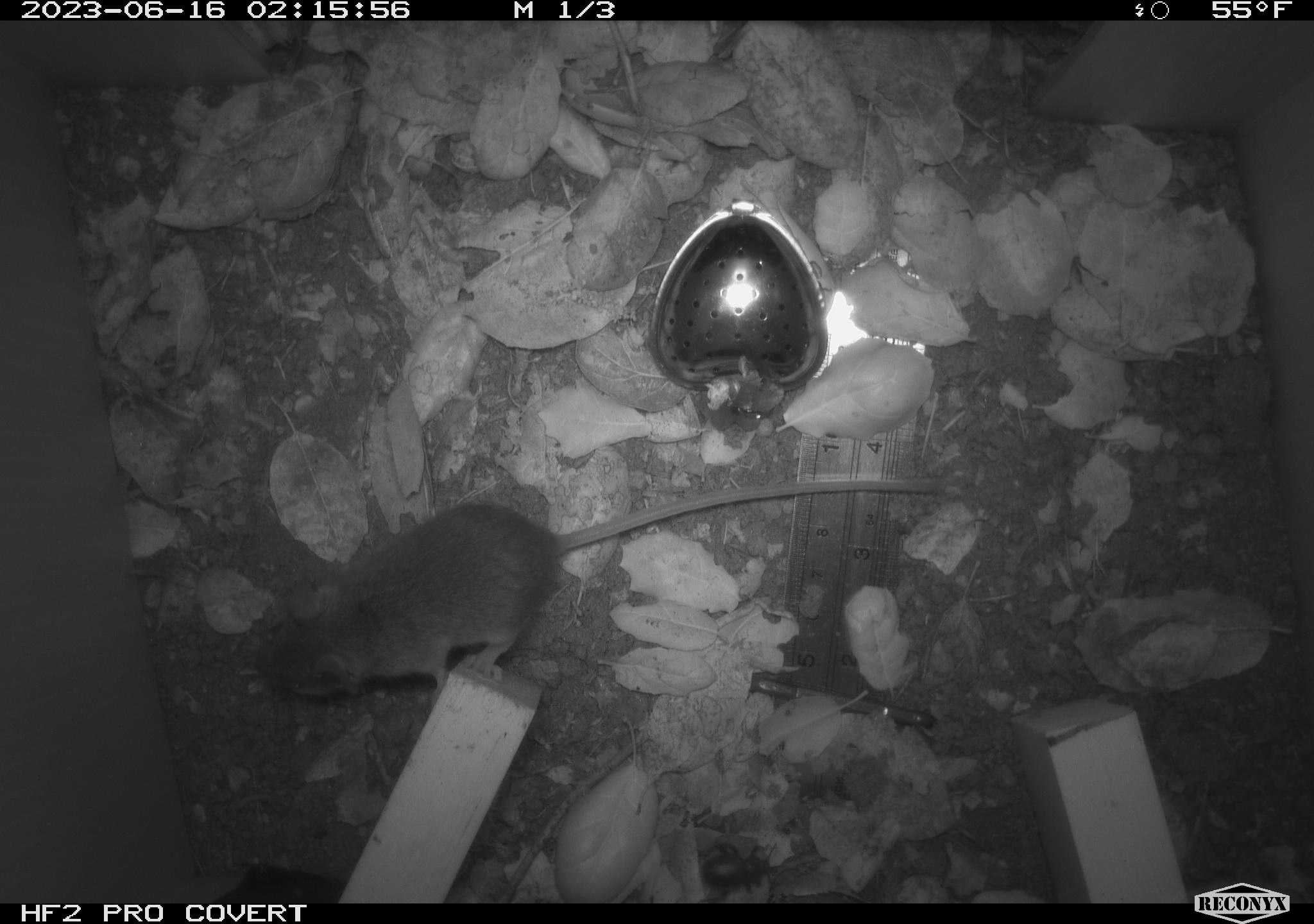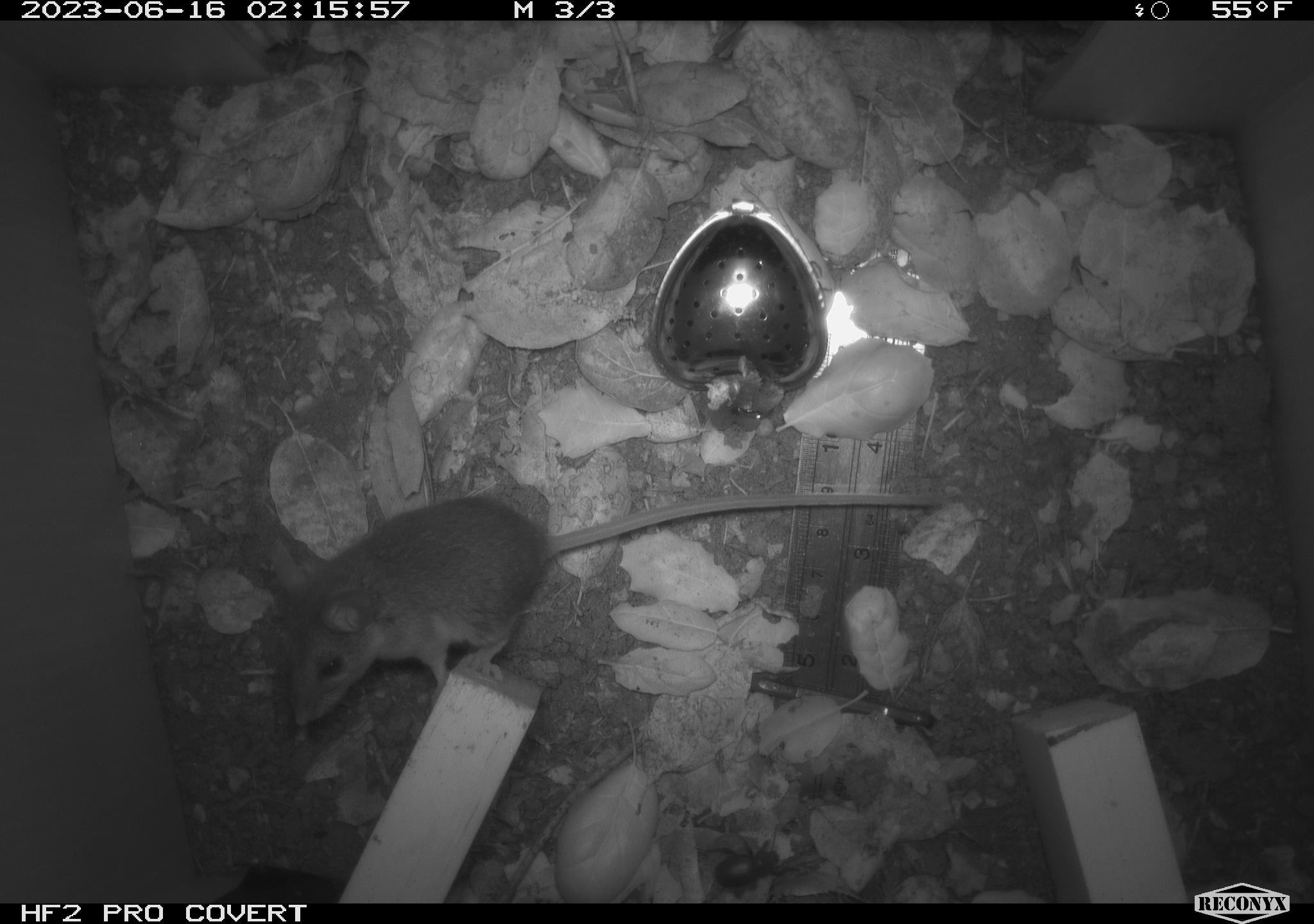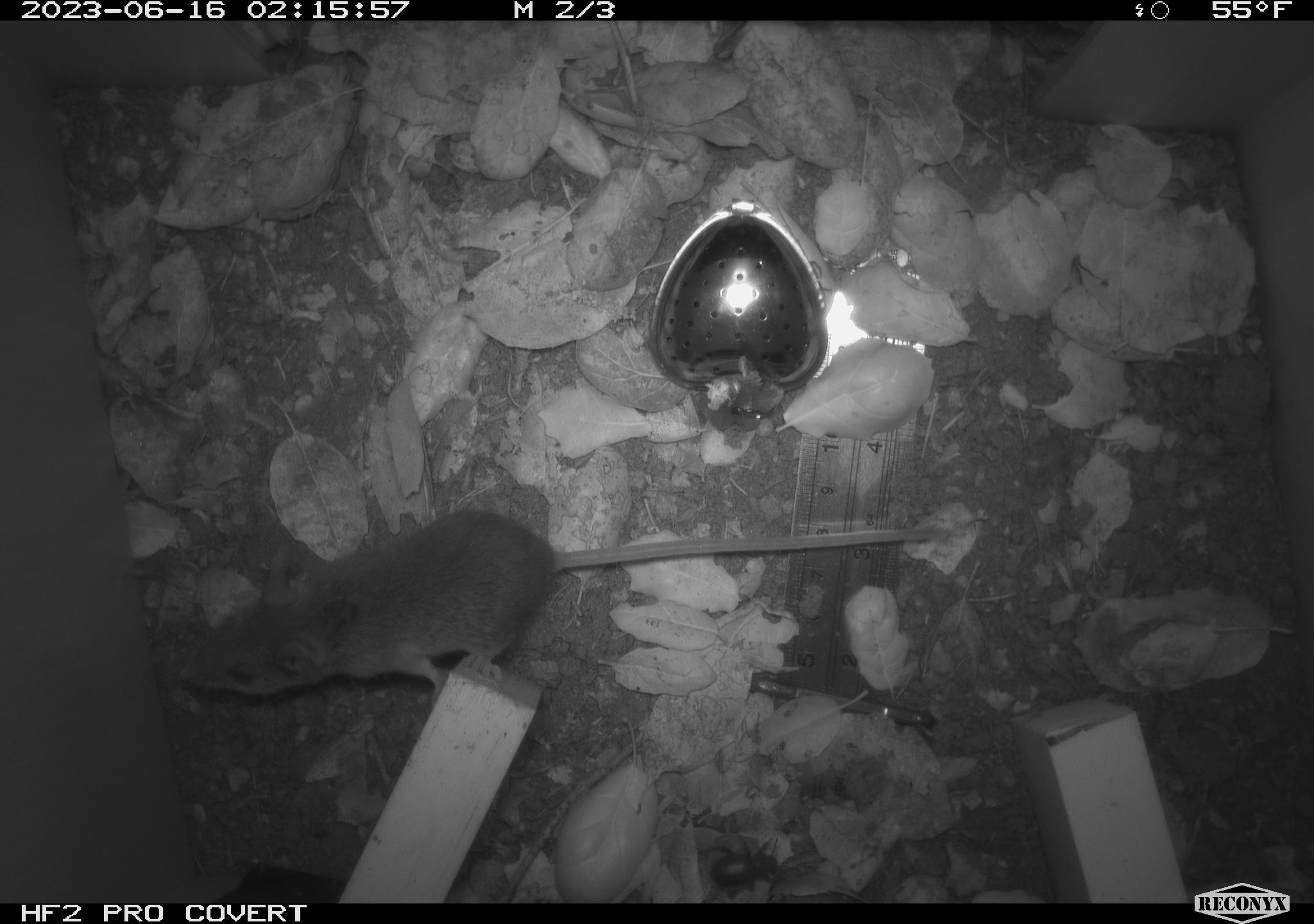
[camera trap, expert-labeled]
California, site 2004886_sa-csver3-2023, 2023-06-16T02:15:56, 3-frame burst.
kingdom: Animalia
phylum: Chordata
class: Mammalia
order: Rodentia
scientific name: Rodentia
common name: mouse species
Mouse species (Rodentia).